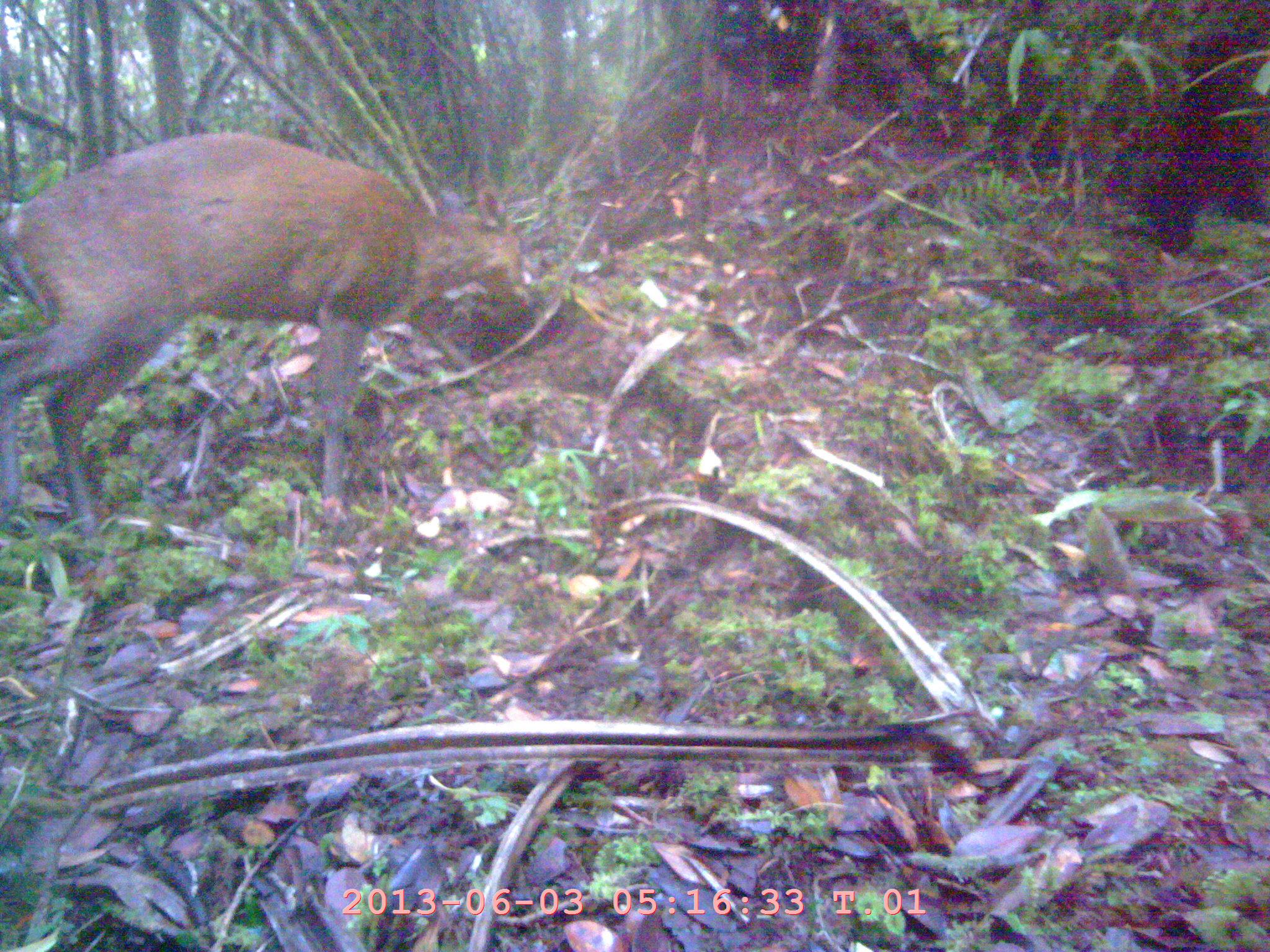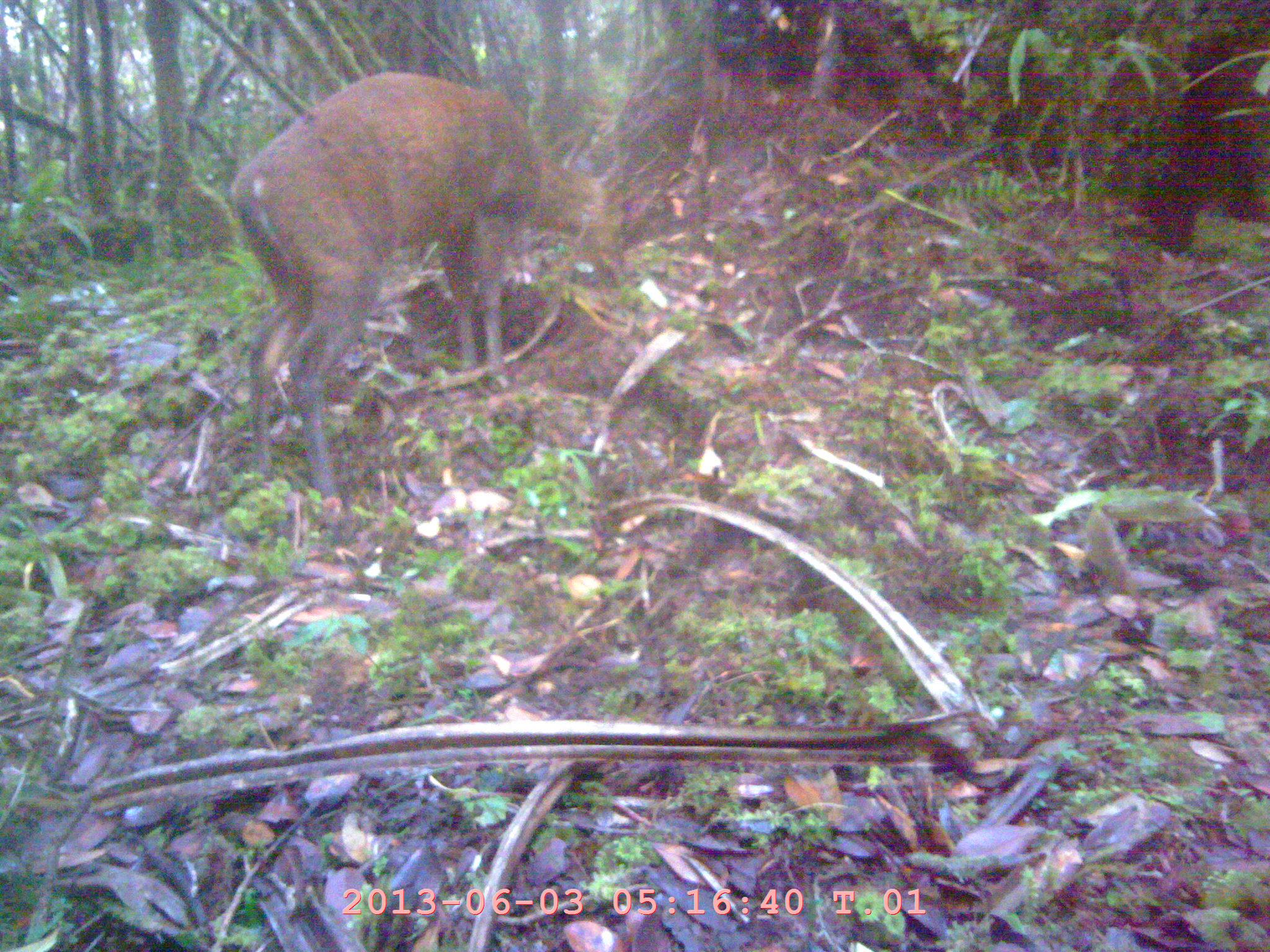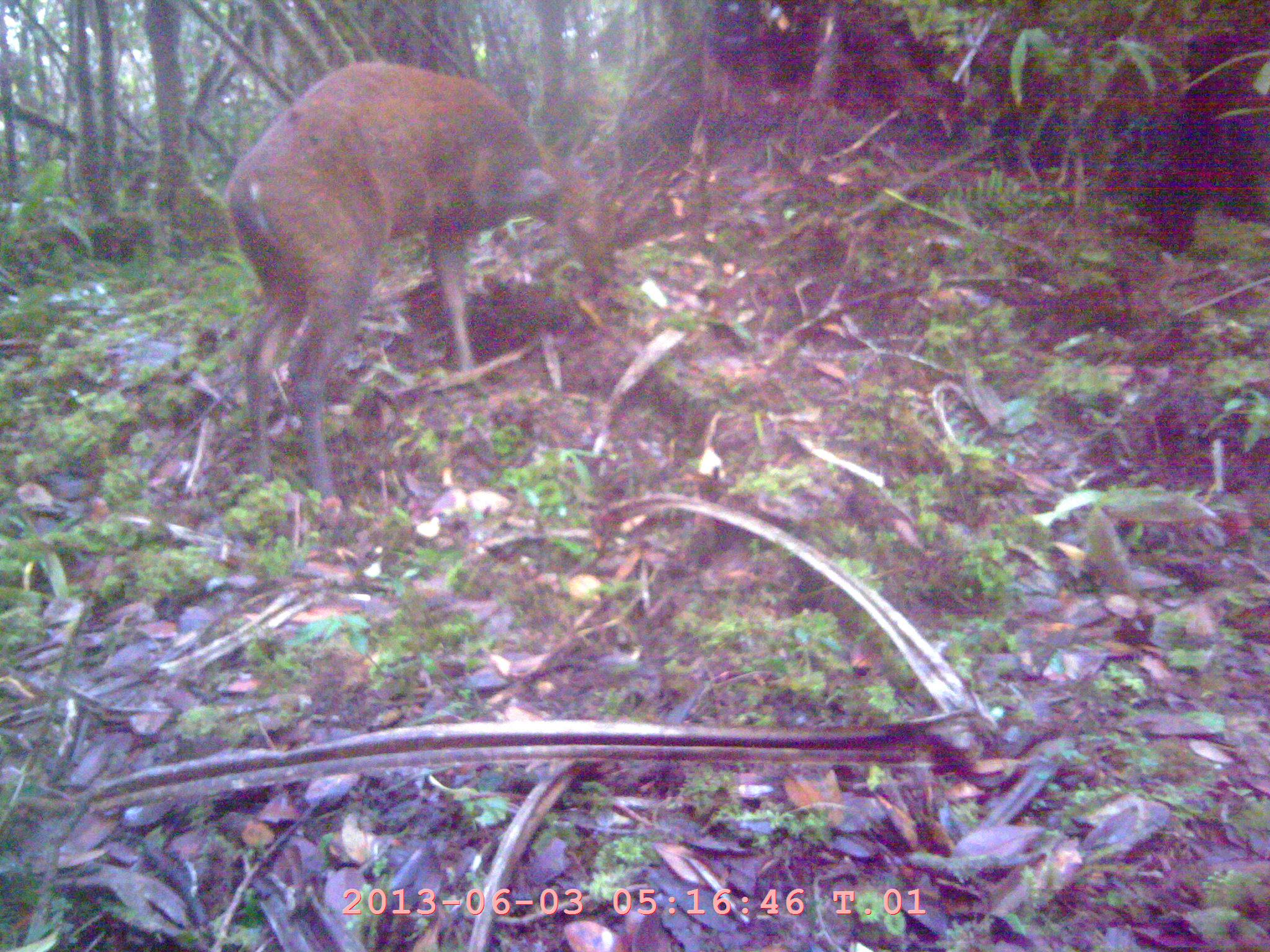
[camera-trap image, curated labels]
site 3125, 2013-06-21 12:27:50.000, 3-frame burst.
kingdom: Animalia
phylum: Chordata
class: Mammalia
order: Artiodactyla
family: Cervidae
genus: Muntiacus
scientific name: Muntiacus muntjak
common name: southern red muntjac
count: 1